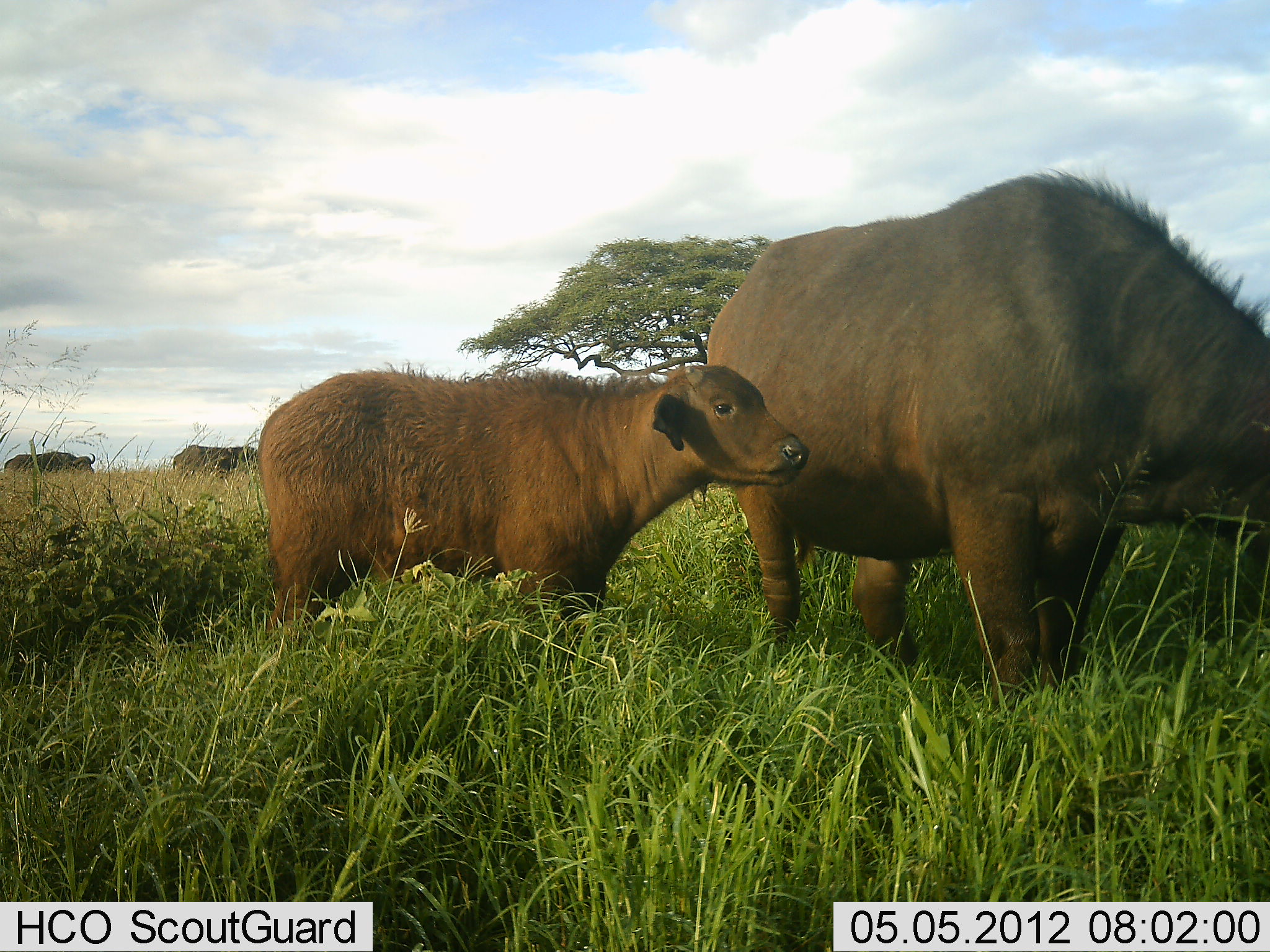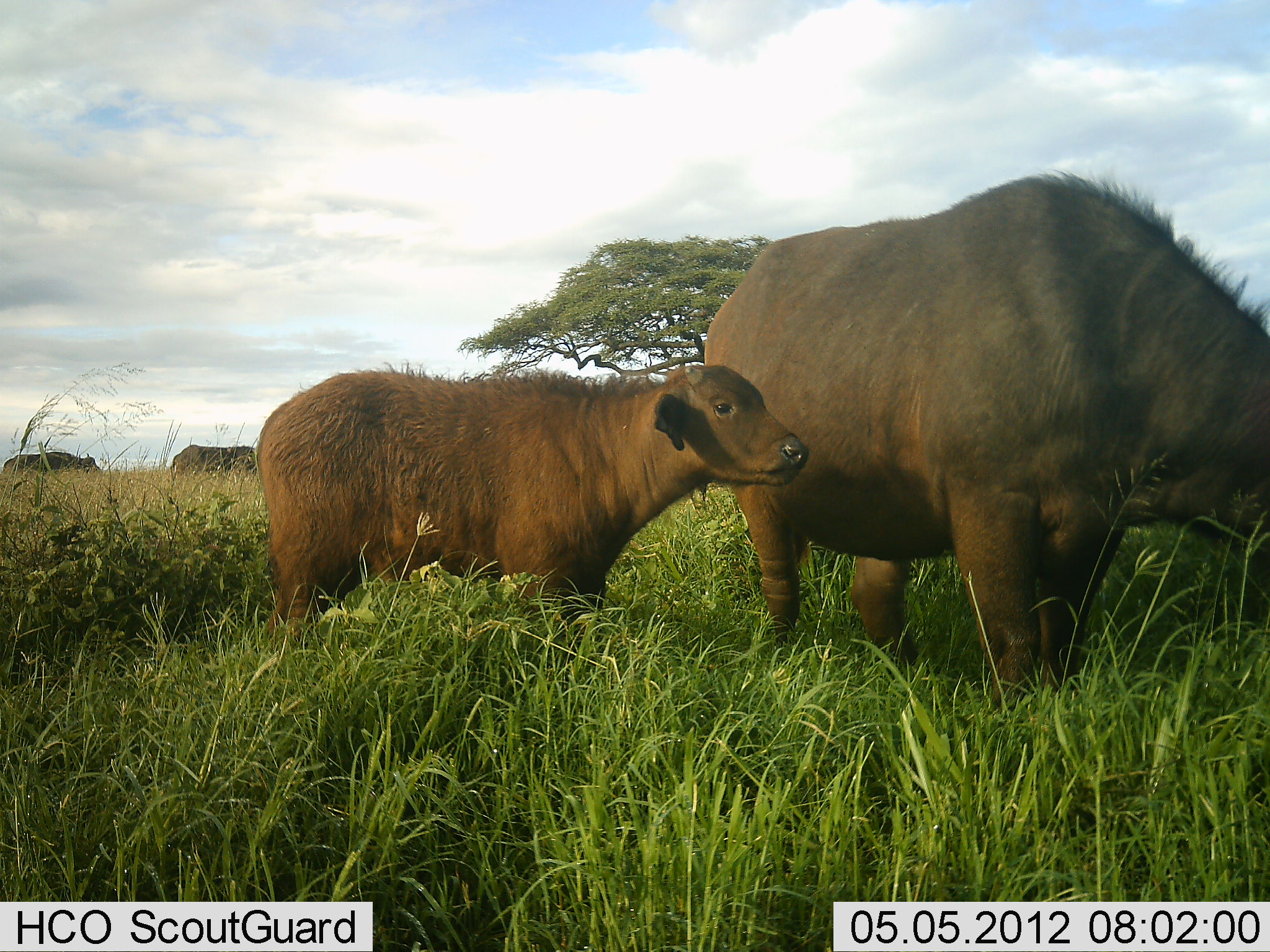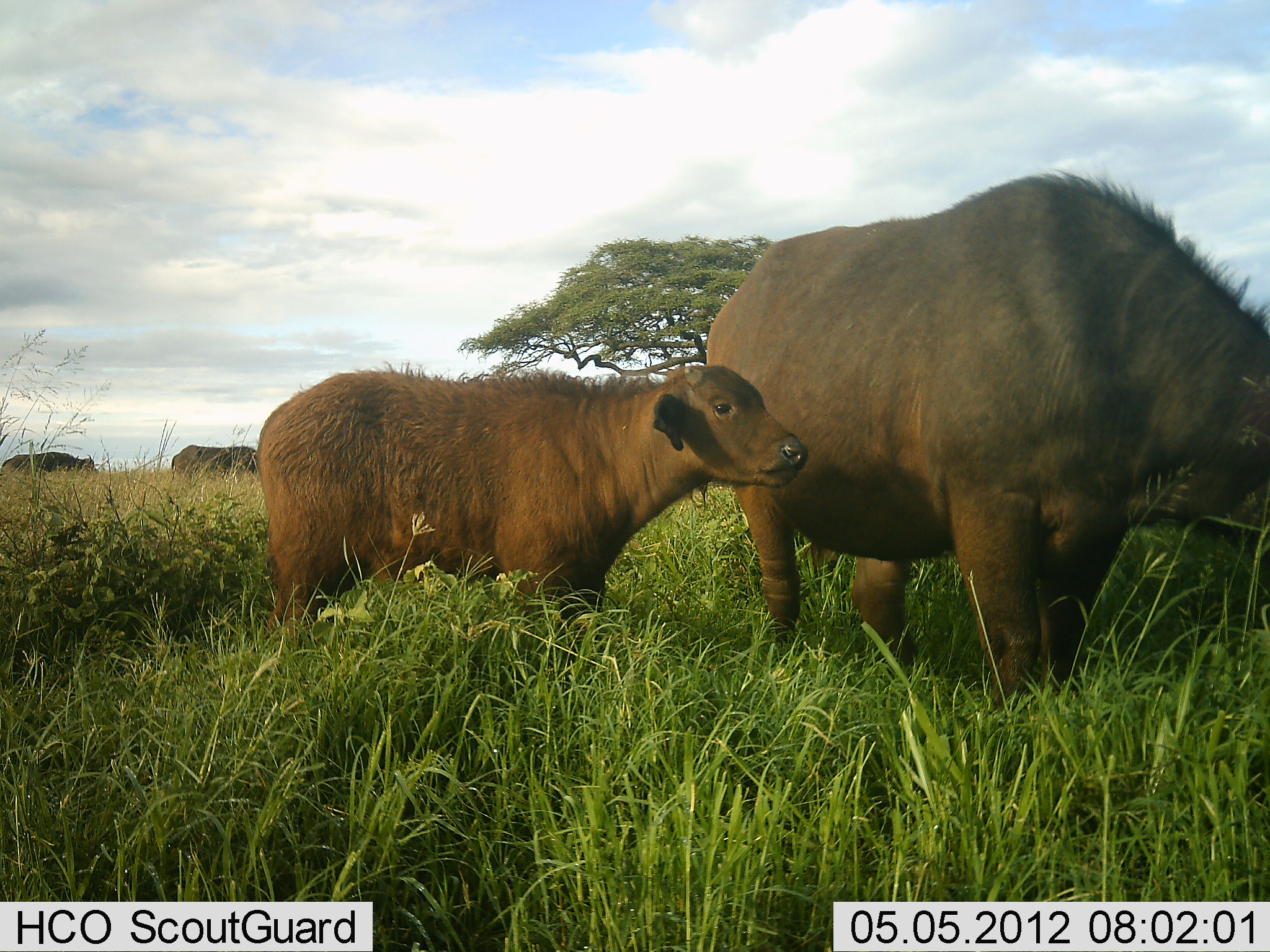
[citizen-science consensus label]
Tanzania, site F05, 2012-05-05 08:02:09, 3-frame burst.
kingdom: Animalia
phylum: Chordata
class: Mammalia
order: Artiodactyla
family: Bovidae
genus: Syncerus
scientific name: Syncerus caffer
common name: cape buffalo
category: buffalo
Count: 4.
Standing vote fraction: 90%.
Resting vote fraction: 0%.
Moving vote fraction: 0%.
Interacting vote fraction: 0%.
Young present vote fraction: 80%.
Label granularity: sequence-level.